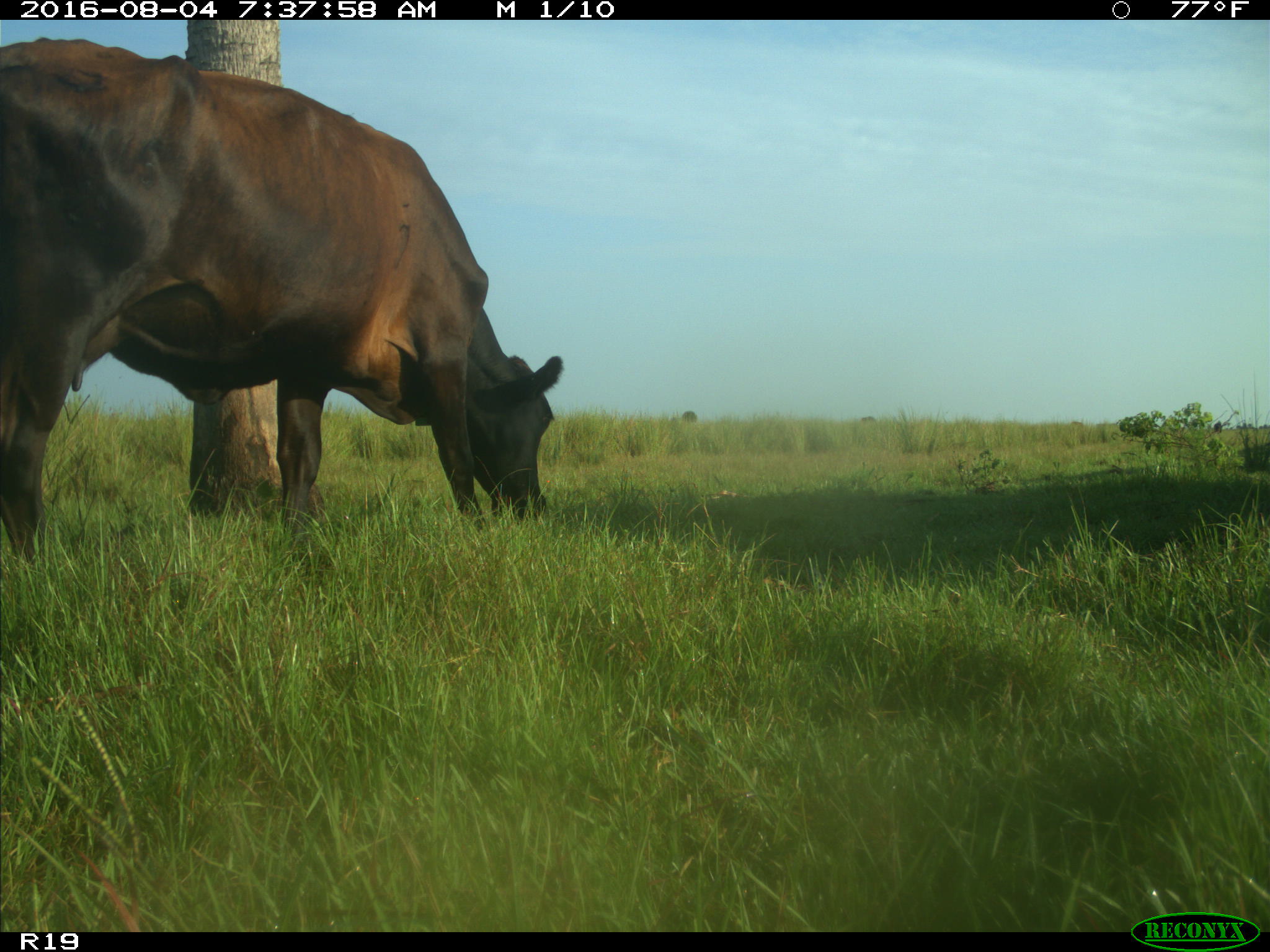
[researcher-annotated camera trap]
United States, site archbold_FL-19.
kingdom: Animalia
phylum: Chordata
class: Mammalia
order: Artiodactyla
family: Bovidae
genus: Bos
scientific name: Bos taurus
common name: domestic cow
Bos taurus (domestic cow).